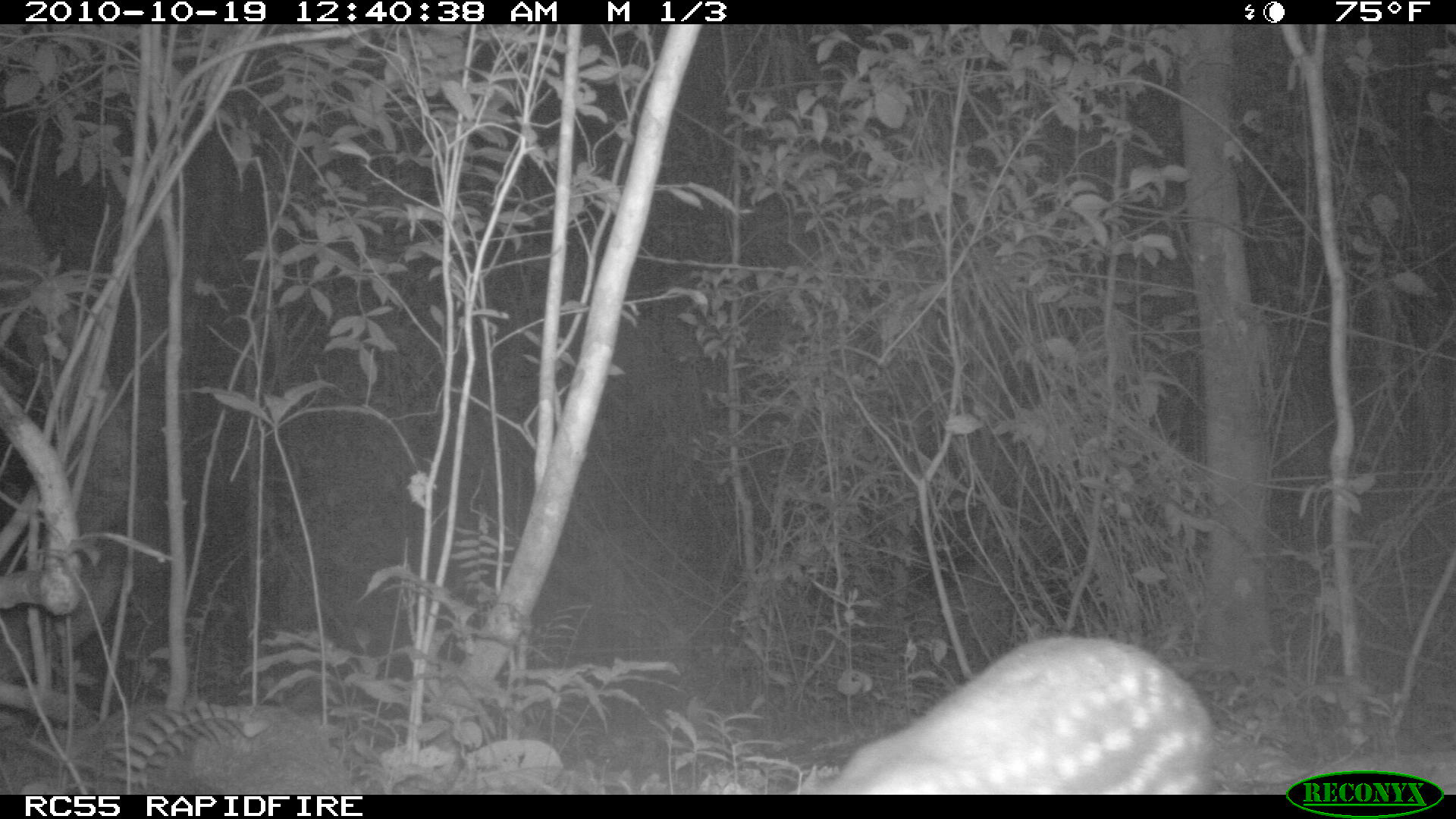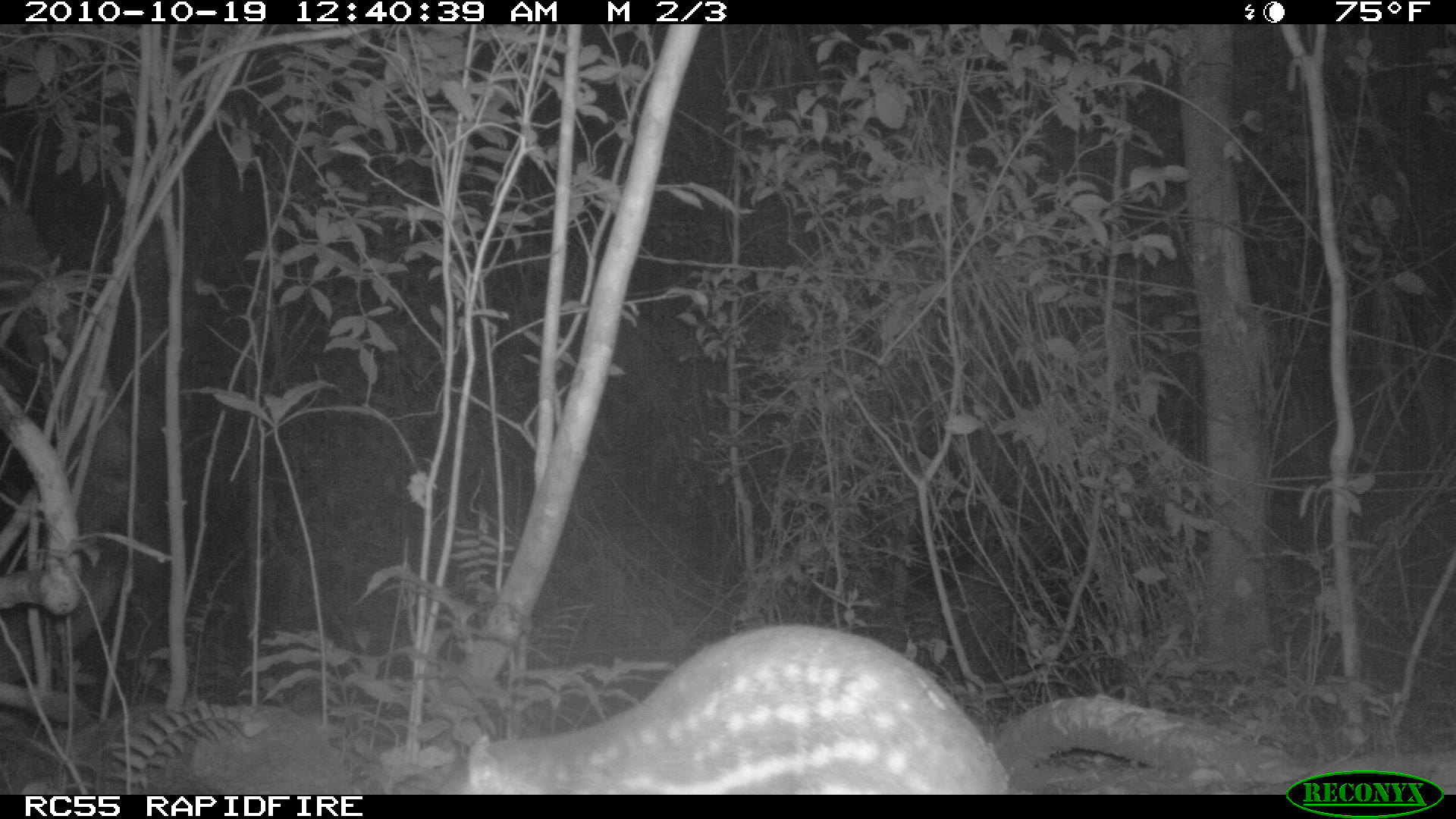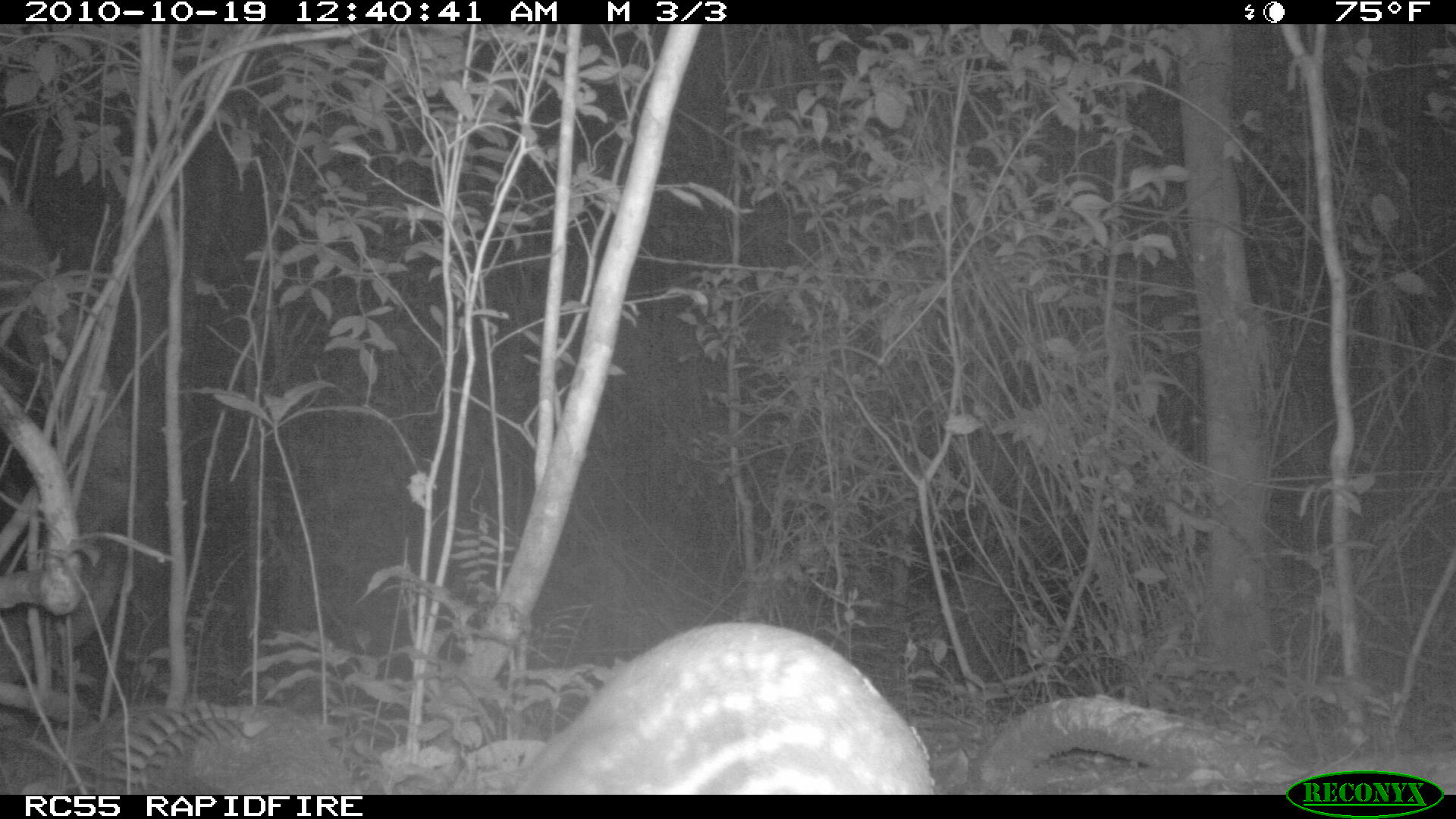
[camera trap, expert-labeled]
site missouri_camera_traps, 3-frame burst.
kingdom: Animalia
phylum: Chordata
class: Mammalia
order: Rodentia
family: Cuniculidae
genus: Cuniculus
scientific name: Cuniculus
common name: paca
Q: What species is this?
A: Paca (Cuniculus).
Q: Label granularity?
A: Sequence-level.